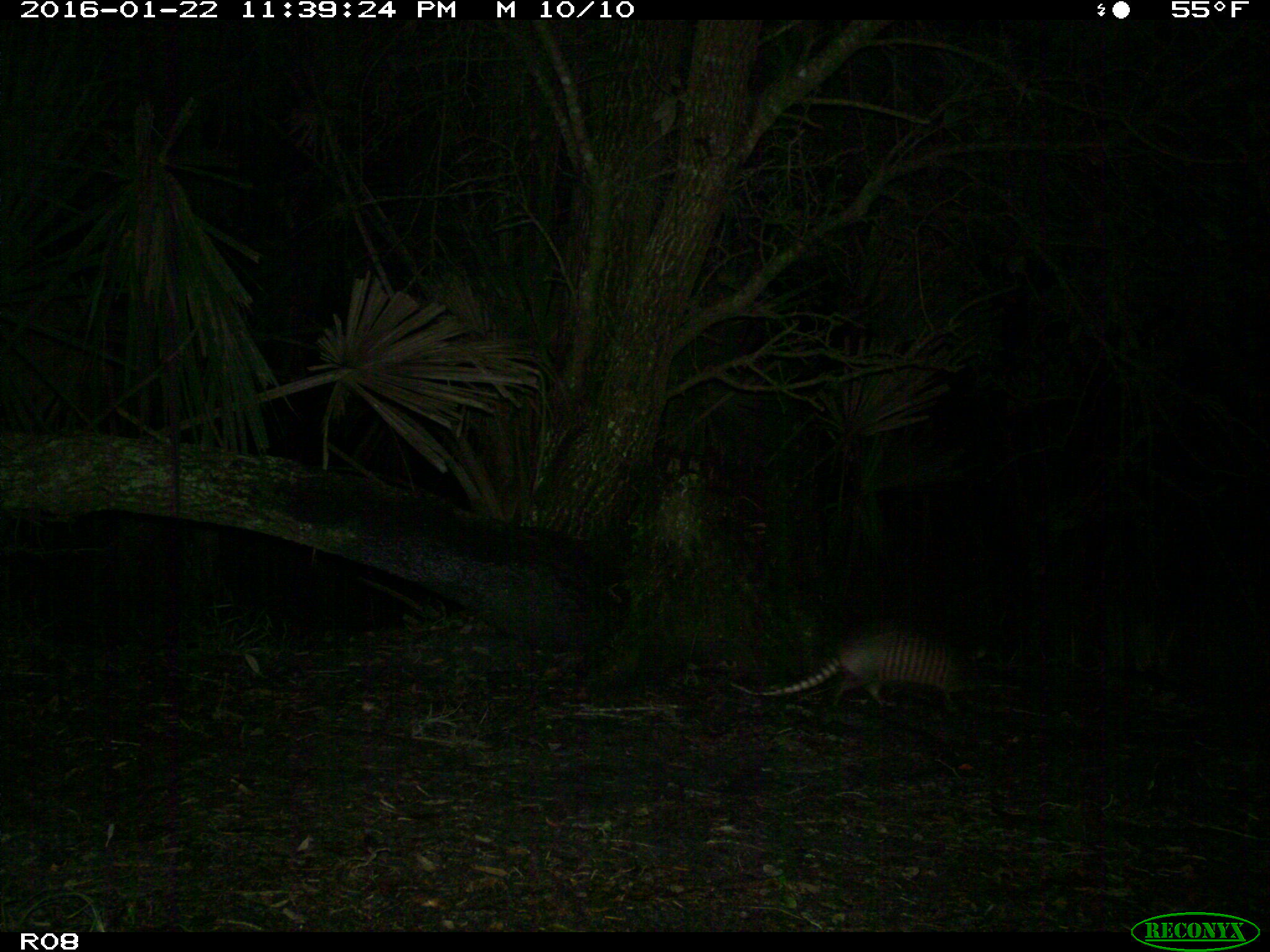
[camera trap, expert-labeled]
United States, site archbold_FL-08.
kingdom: Animalia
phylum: Chordata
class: Mammalia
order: Cingulata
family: Dasypodidae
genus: Dasypus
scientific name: Dasypus novemcinctus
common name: nine-banded armadillo